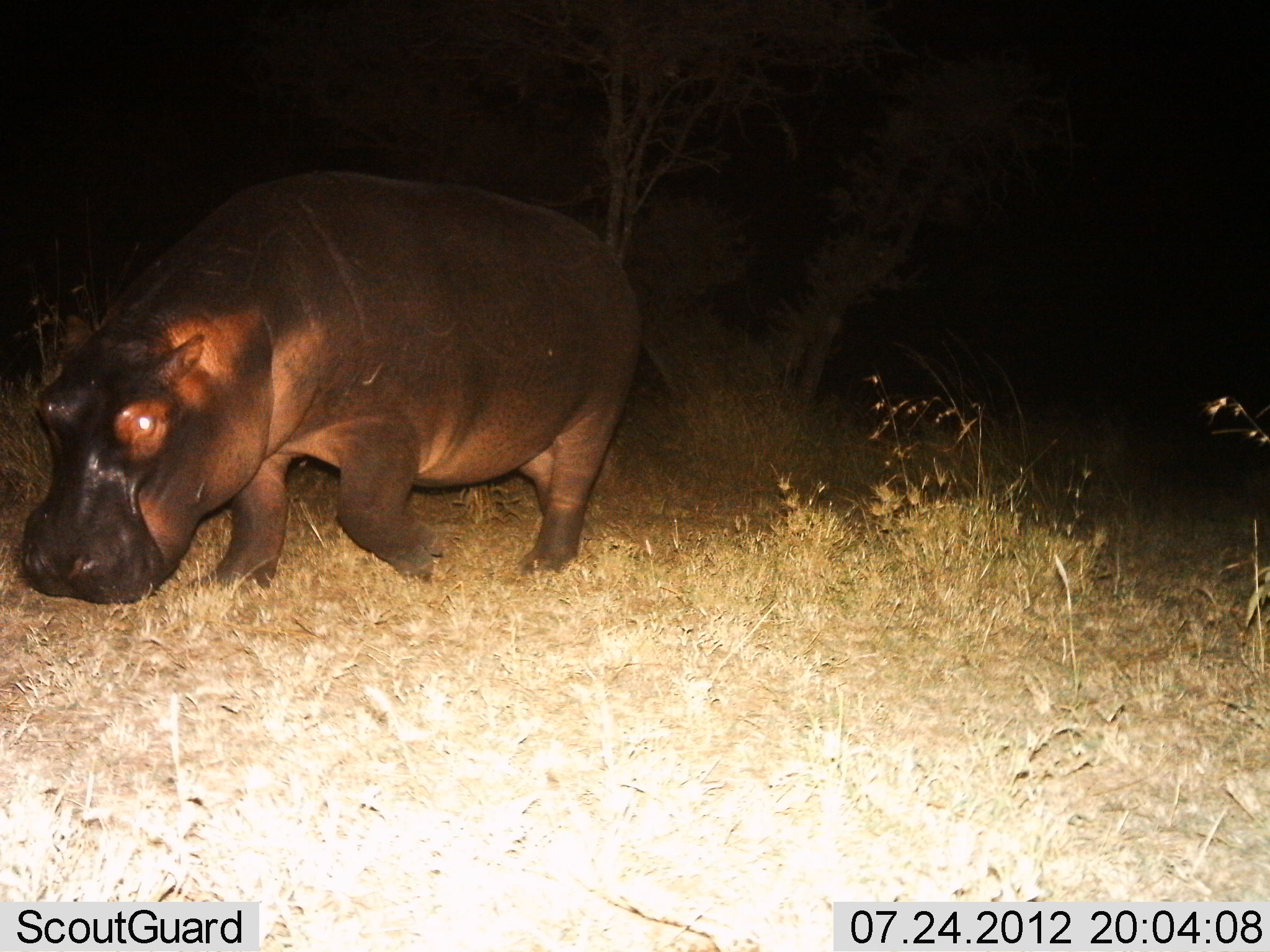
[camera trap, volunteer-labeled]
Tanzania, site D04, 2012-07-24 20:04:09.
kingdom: Animalia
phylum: Chordata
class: Mammalia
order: Artiodactyla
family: Hippopotamidae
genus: Hippopotamus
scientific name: Hippopotamus amphibius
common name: hippopotamus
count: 1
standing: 10%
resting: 0%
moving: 80%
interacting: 0%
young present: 0%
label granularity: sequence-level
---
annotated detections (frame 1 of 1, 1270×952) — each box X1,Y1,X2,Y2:
animal: 21,166,644,608